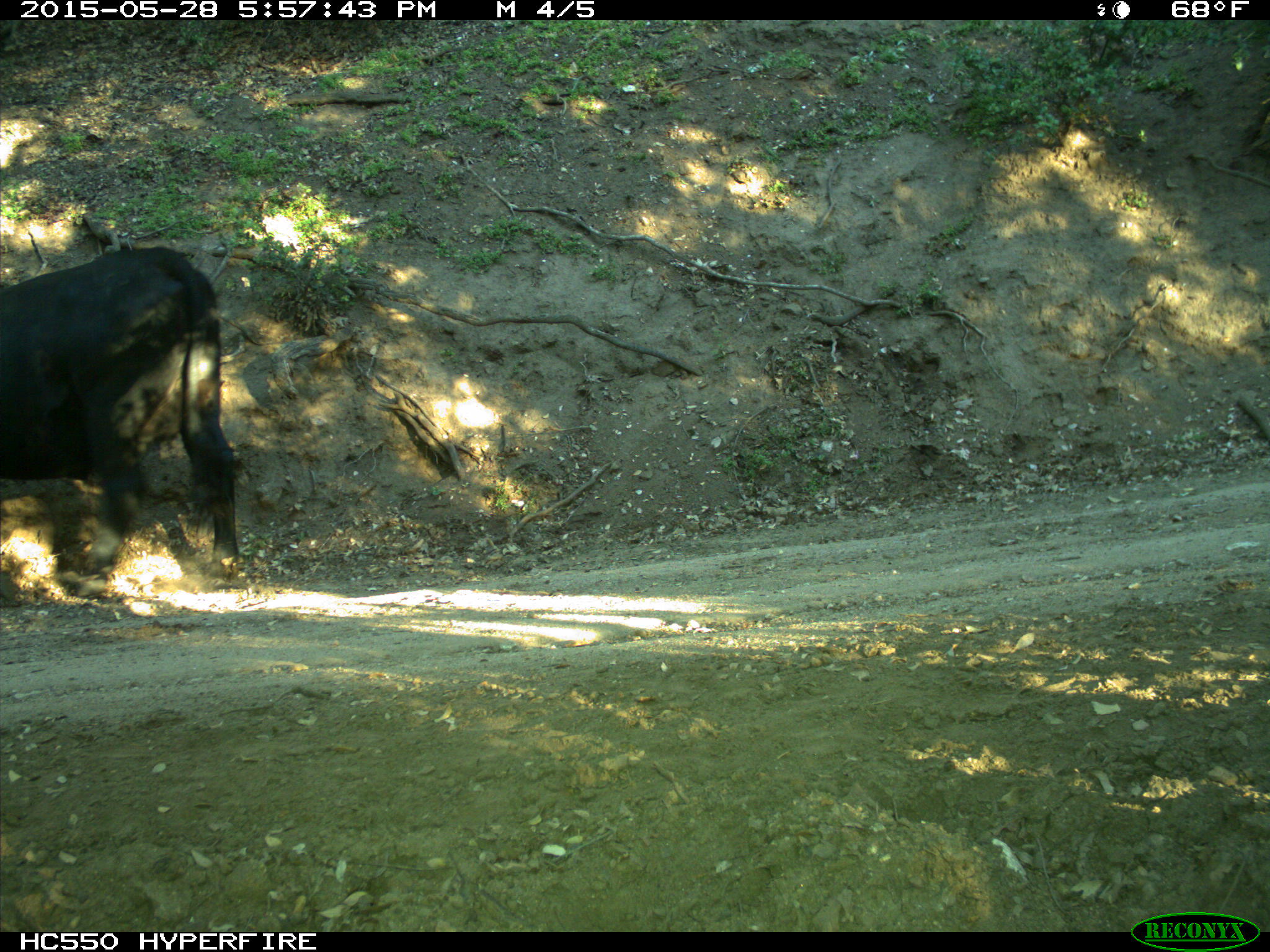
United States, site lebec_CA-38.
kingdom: Animalia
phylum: Chordata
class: Mammalia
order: Artiodactyla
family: Bovidae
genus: Bos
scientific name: Bos taurus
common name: domestic cow